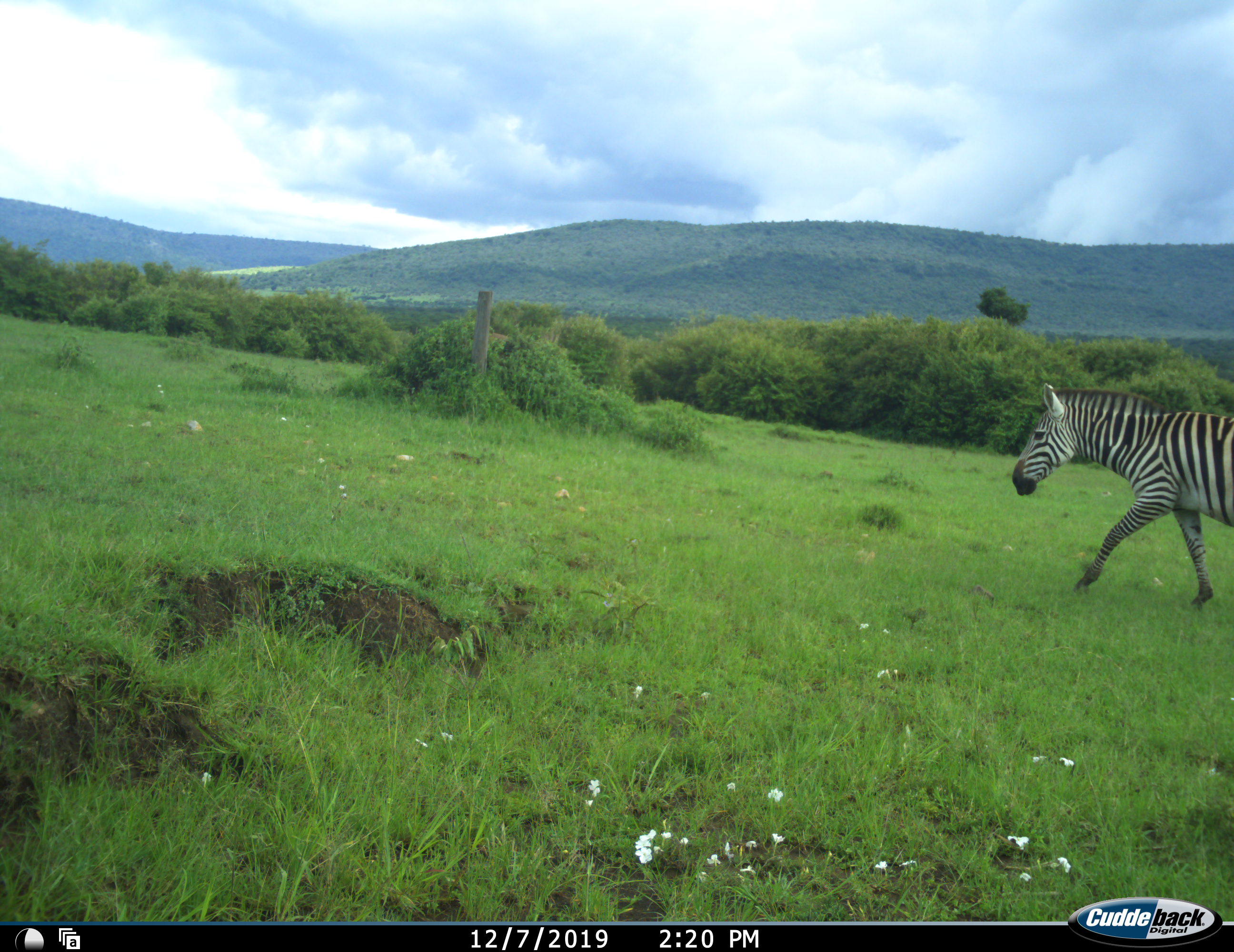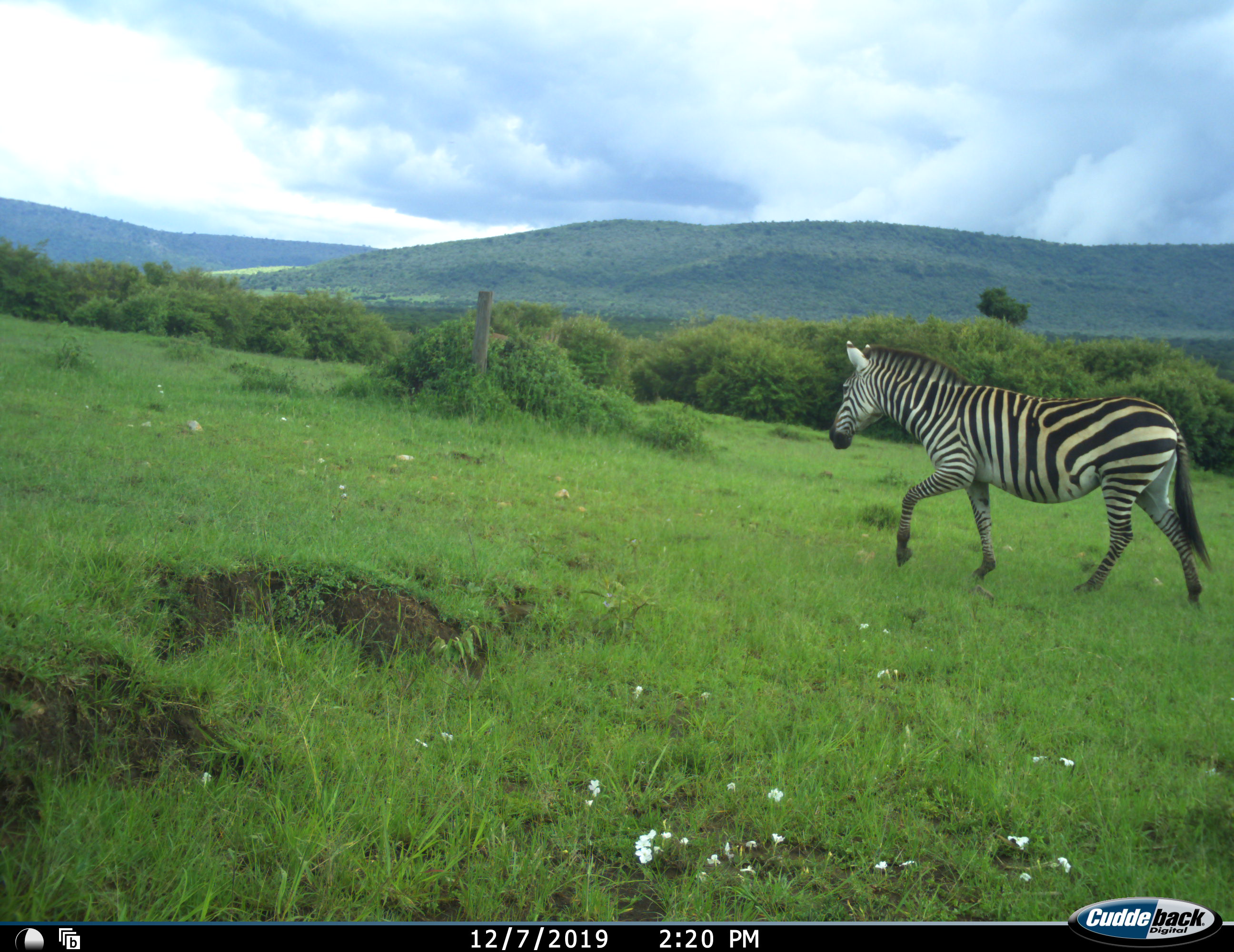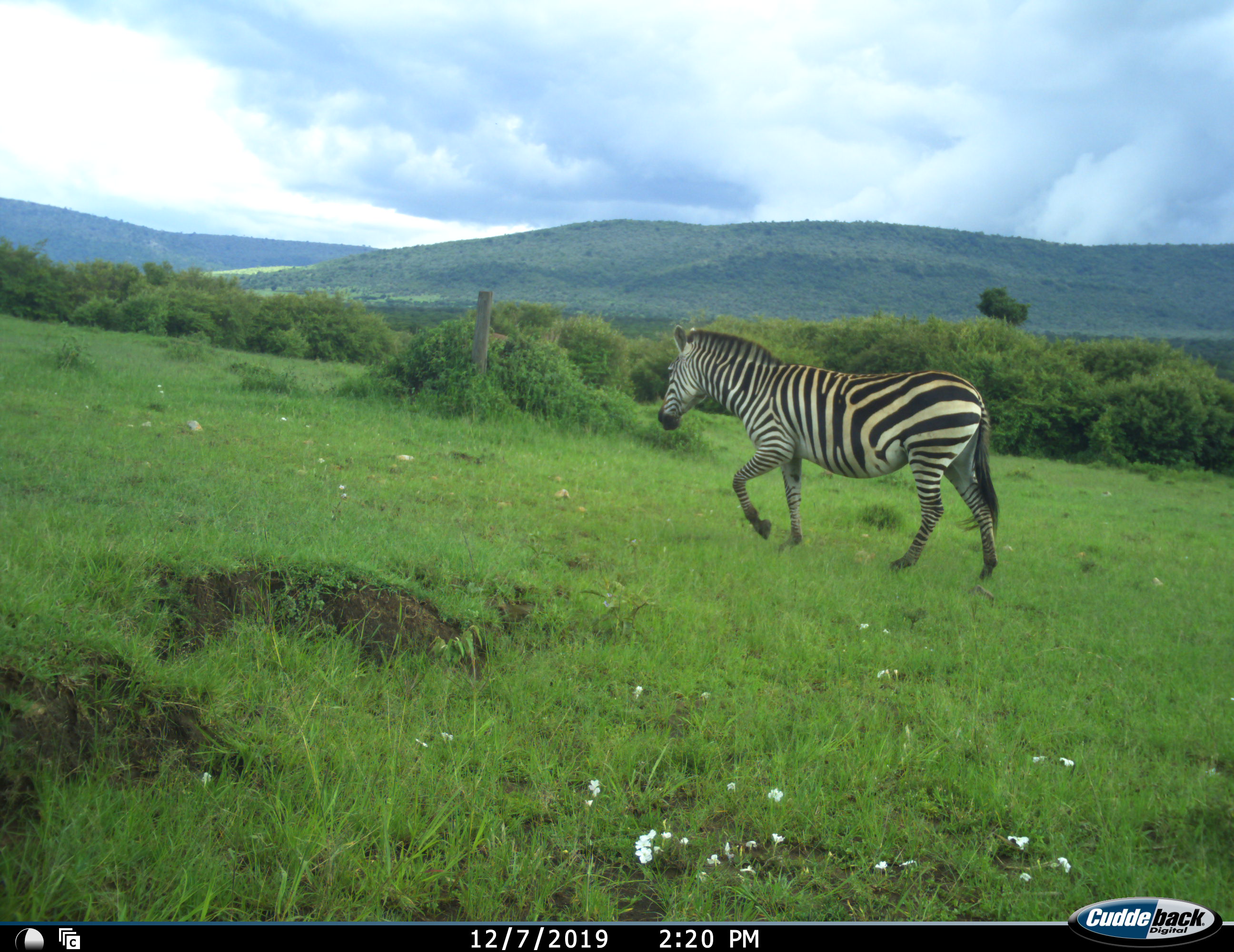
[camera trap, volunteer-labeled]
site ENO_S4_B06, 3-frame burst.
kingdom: Animalia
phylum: Chordata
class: Mammalia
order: Perissodactyla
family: Equidae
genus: Equus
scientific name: Equus quagga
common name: plains zebra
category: zebraplains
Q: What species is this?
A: Zebraplains (plains zebra) (Equus quagga).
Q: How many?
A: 1.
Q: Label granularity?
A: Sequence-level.